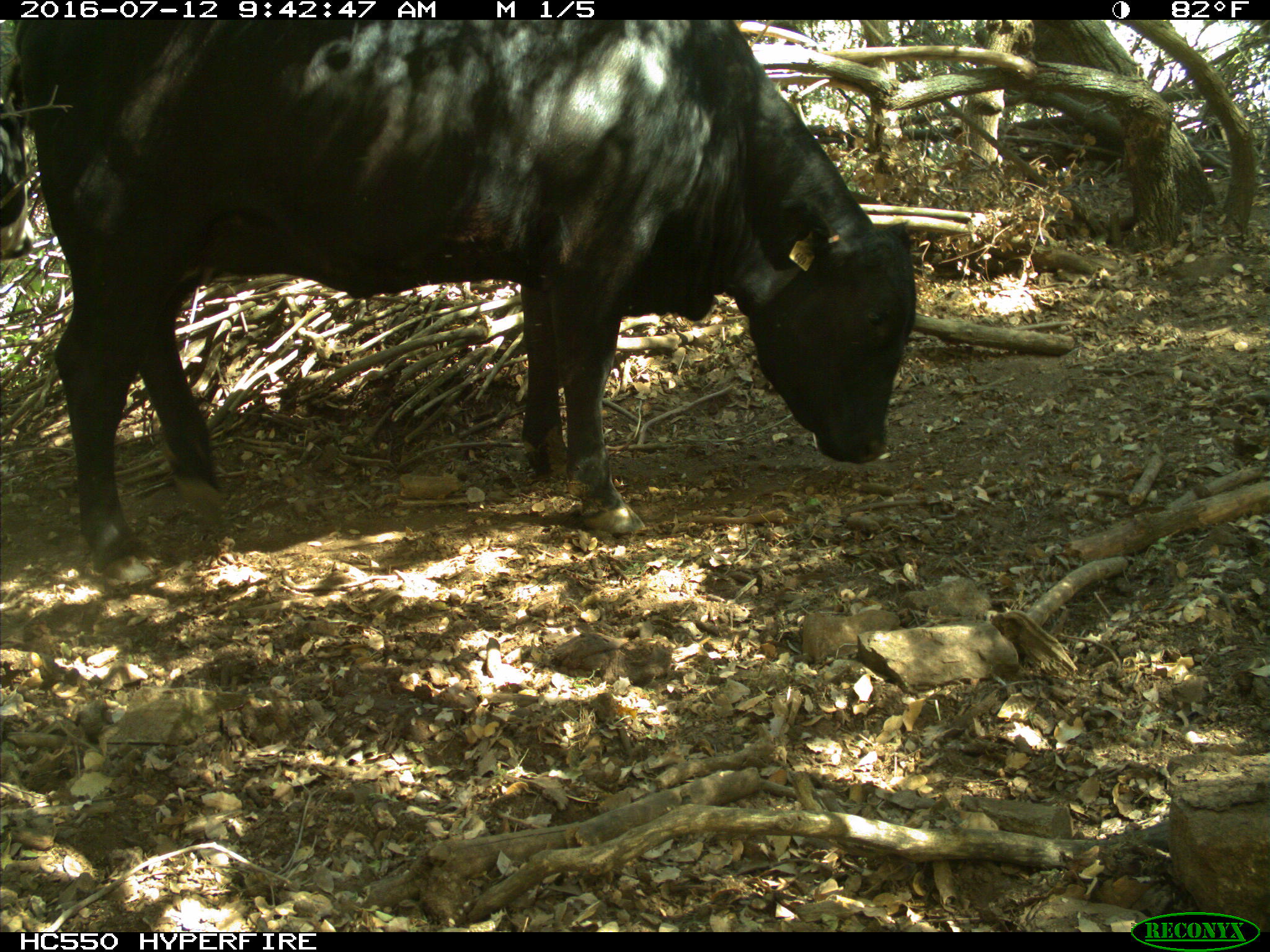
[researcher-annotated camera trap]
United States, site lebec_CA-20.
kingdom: Animalia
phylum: Chordata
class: Mammalia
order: Artiodactyla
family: Bovidae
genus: Bos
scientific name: Bos taurus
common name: domestic cow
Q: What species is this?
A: Bos taurus (domestic cow).